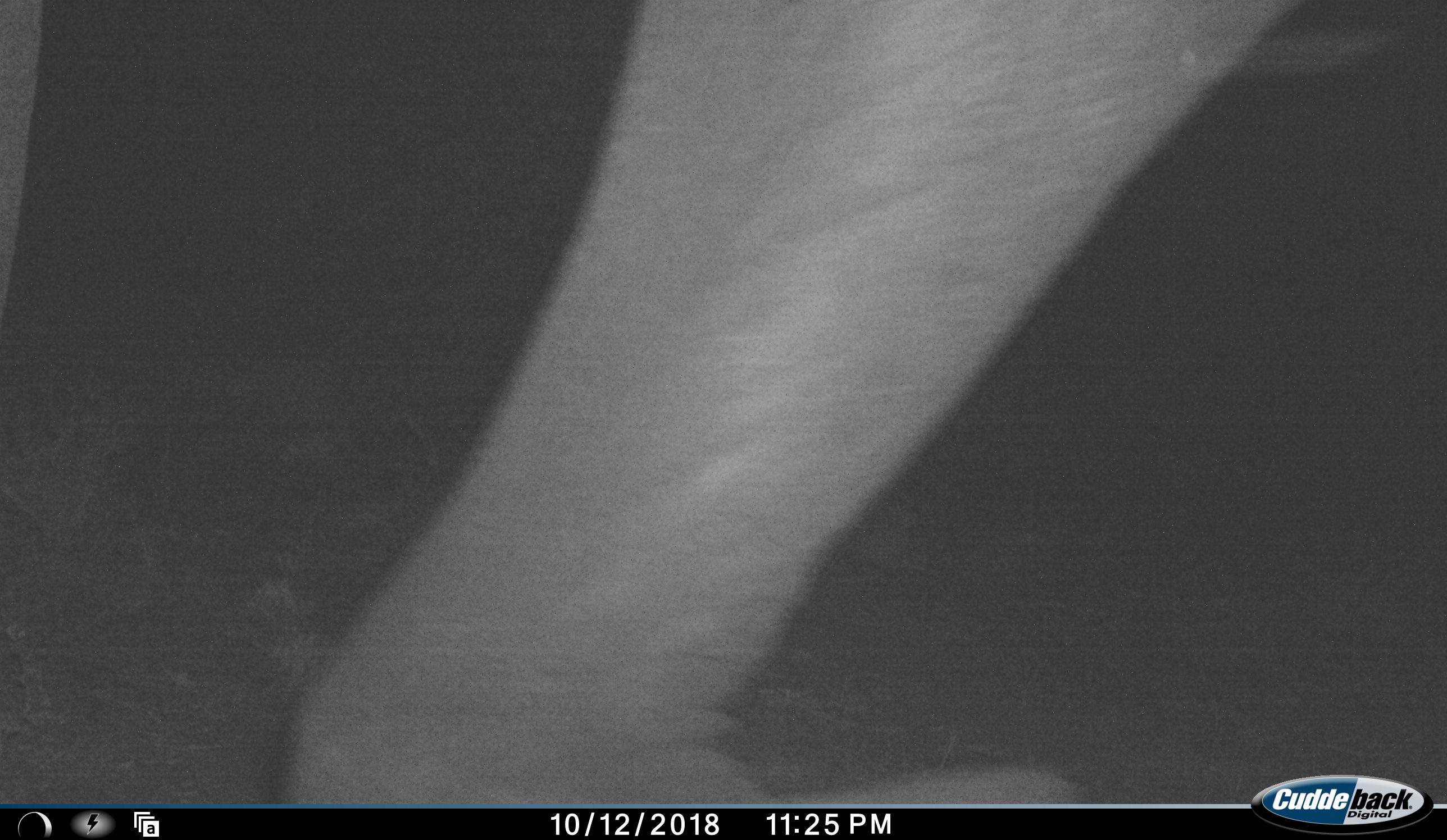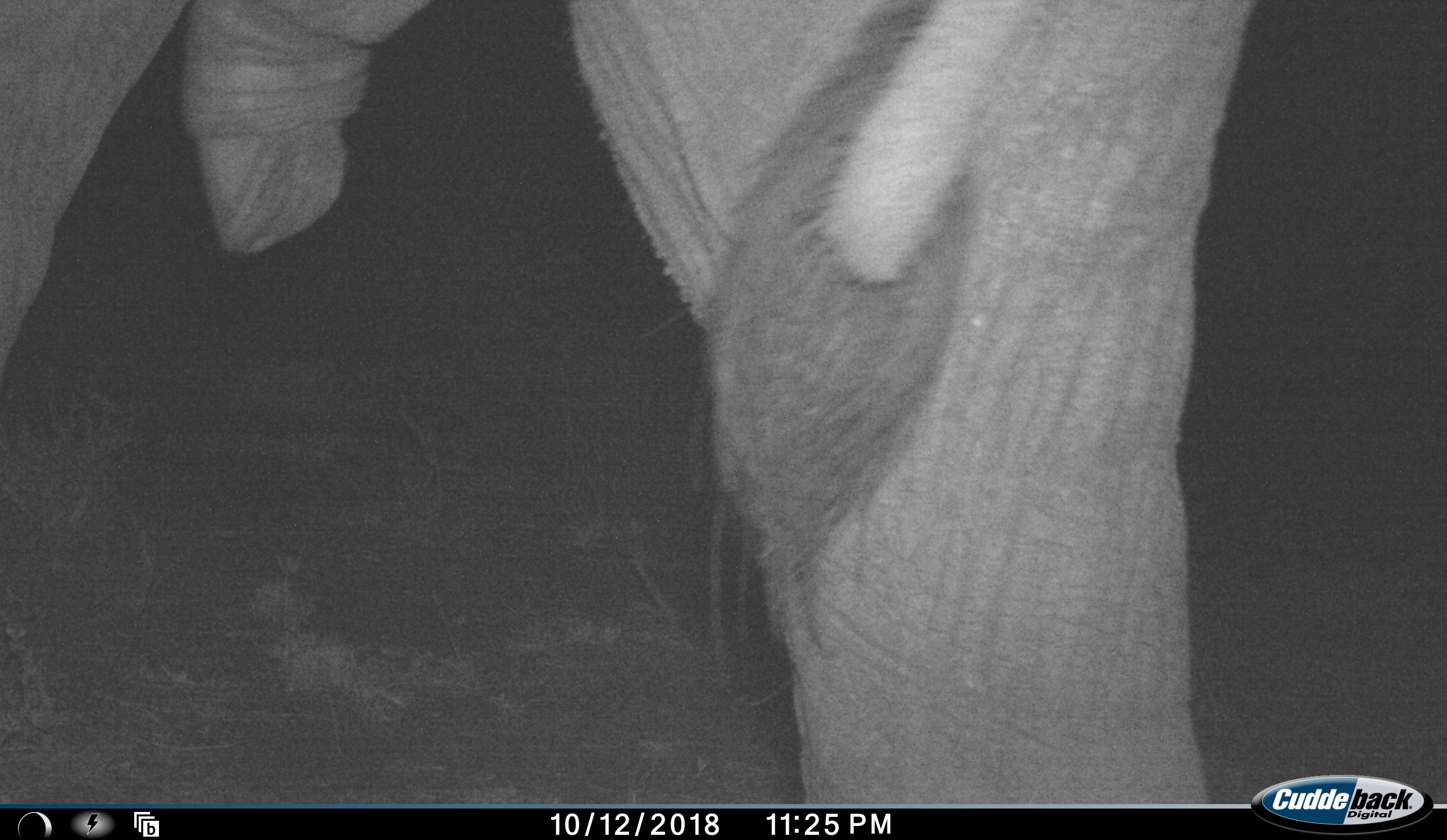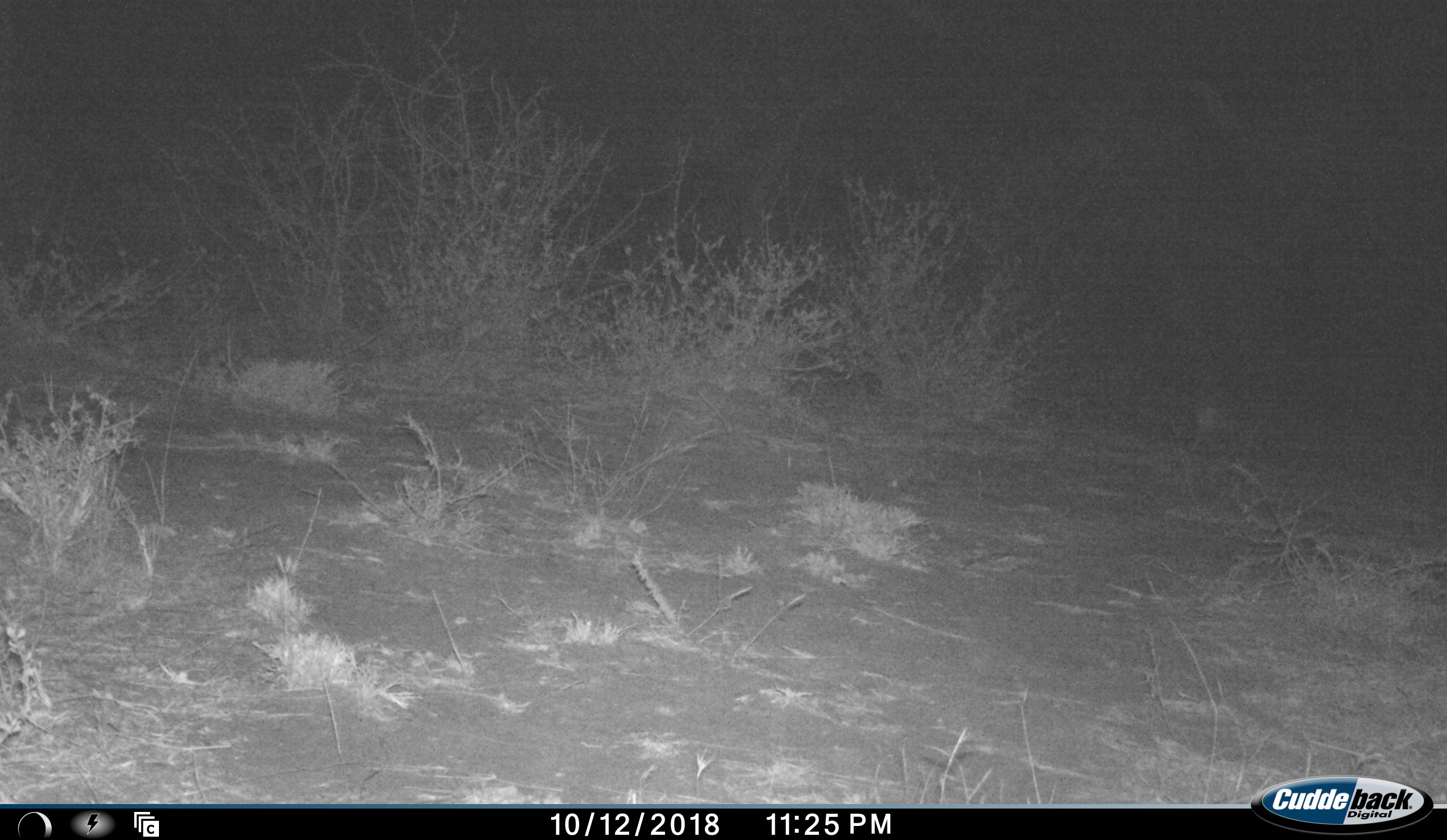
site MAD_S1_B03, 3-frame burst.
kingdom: Animalia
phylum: Chordata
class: Mammalia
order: Proboscidea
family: Elephantidae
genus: Loxodonta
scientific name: Loxodonta africana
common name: african bush elephant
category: elephant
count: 1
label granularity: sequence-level